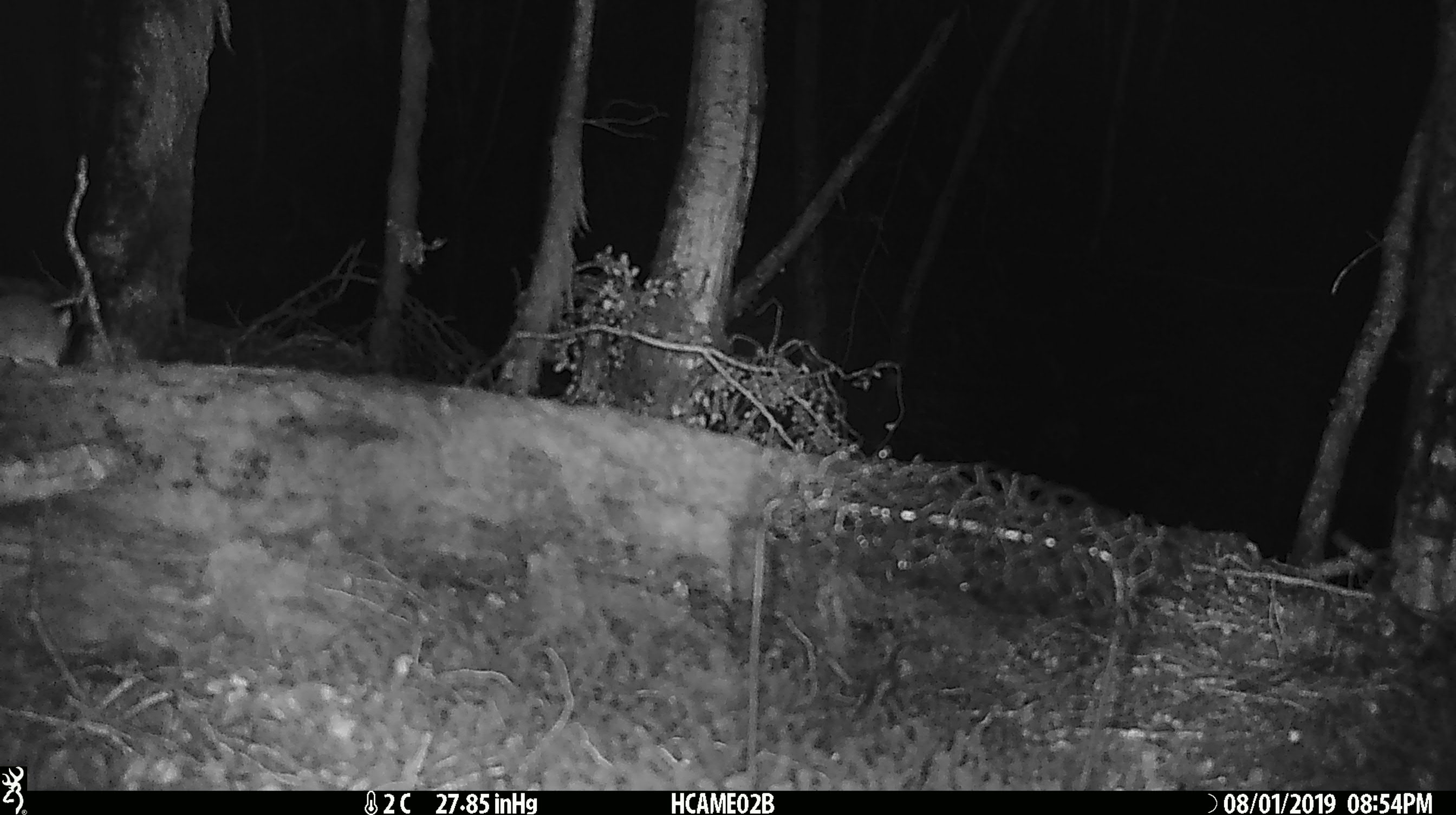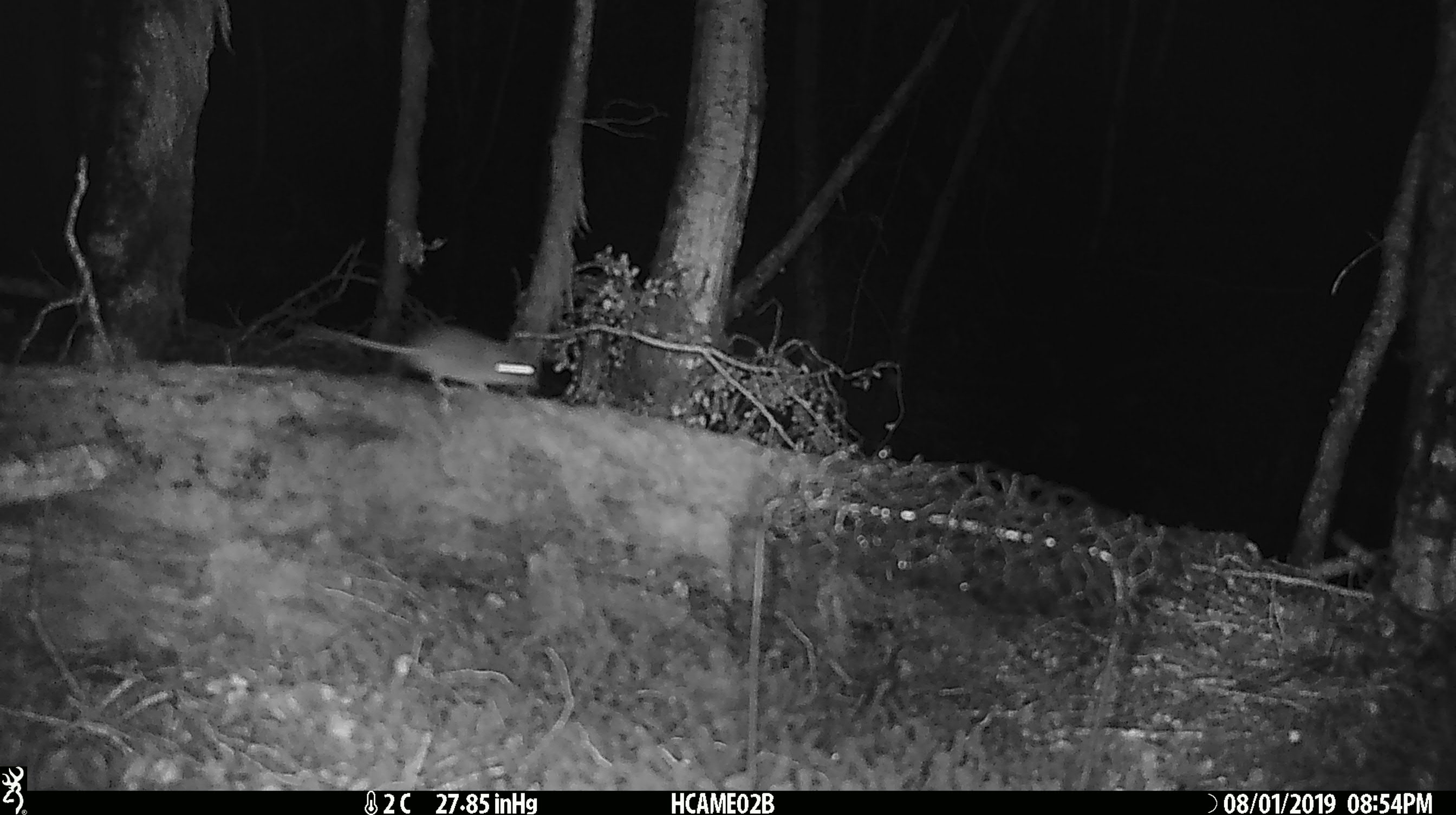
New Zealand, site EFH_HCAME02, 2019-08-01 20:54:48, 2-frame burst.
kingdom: Animalia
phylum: Chordata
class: Mammalia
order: Rodentia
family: Muridae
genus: Mus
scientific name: Mus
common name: mouse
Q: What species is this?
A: Mouse (Mus).